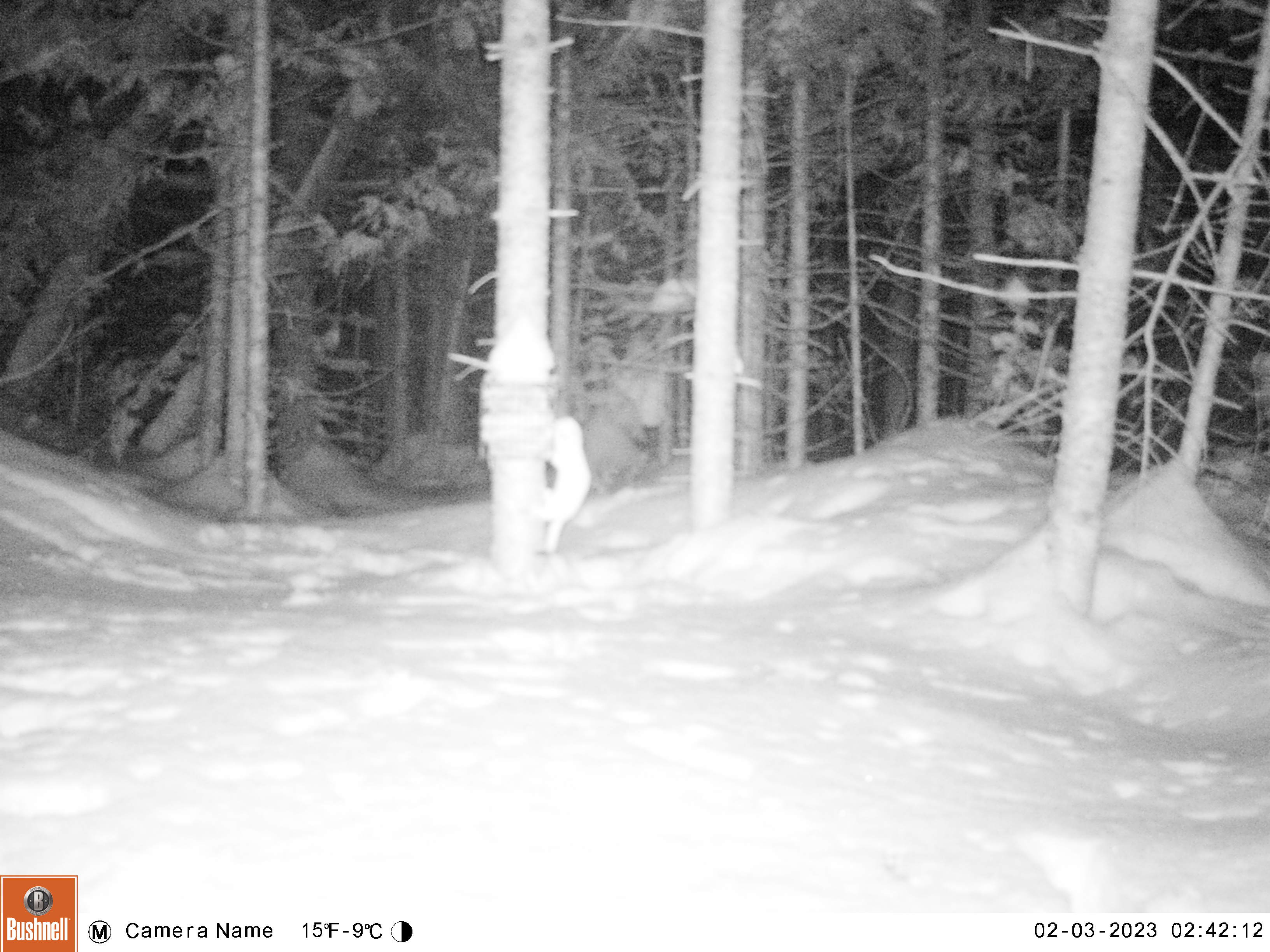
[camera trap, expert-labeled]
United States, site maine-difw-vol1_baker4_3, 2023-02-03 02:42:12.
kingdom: Animalia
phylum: Chordata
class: Mammalia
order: Carnivora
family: Mustelidae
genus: Mustela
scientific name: Mustela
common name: weasel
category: weasel sp.